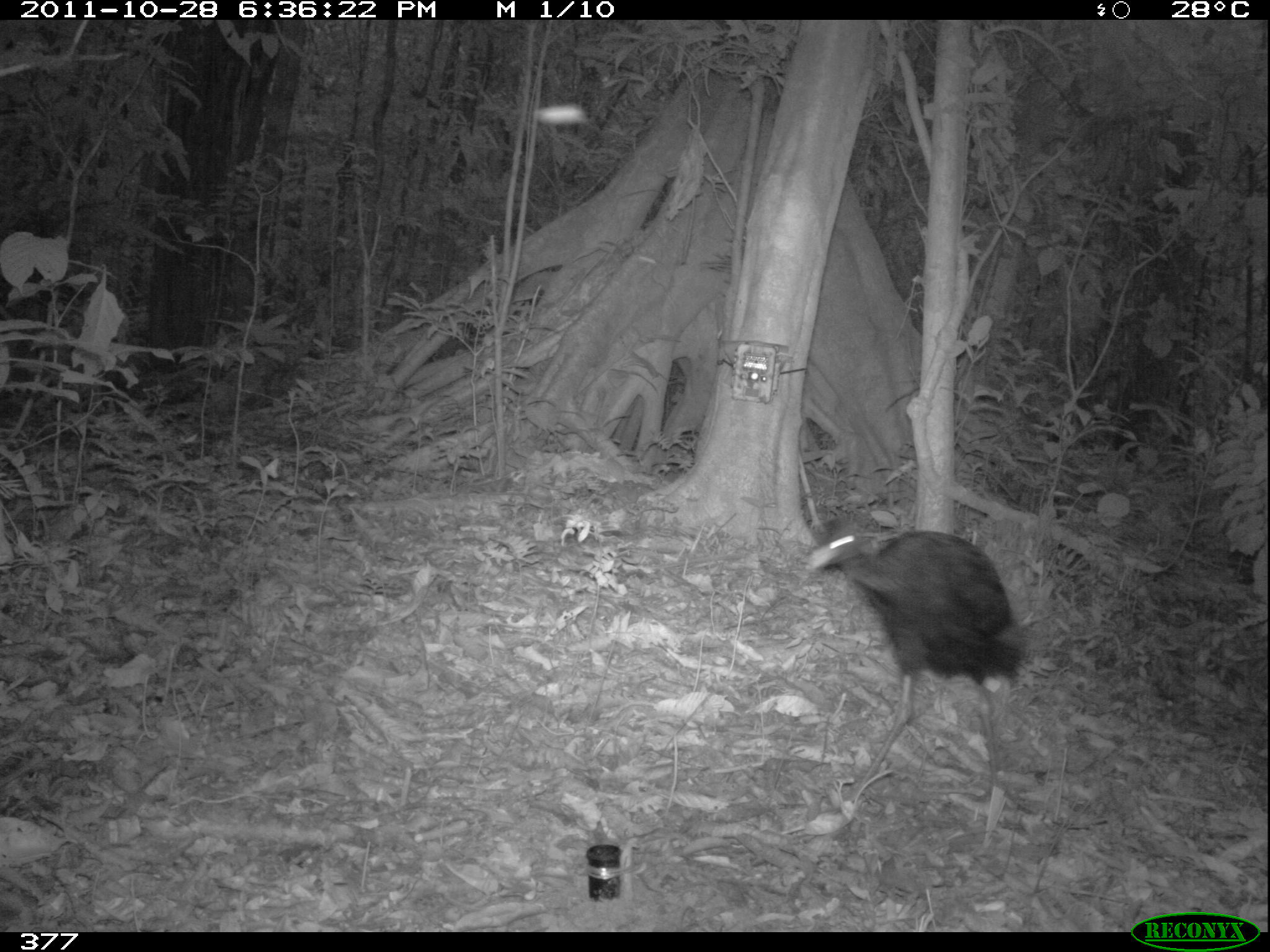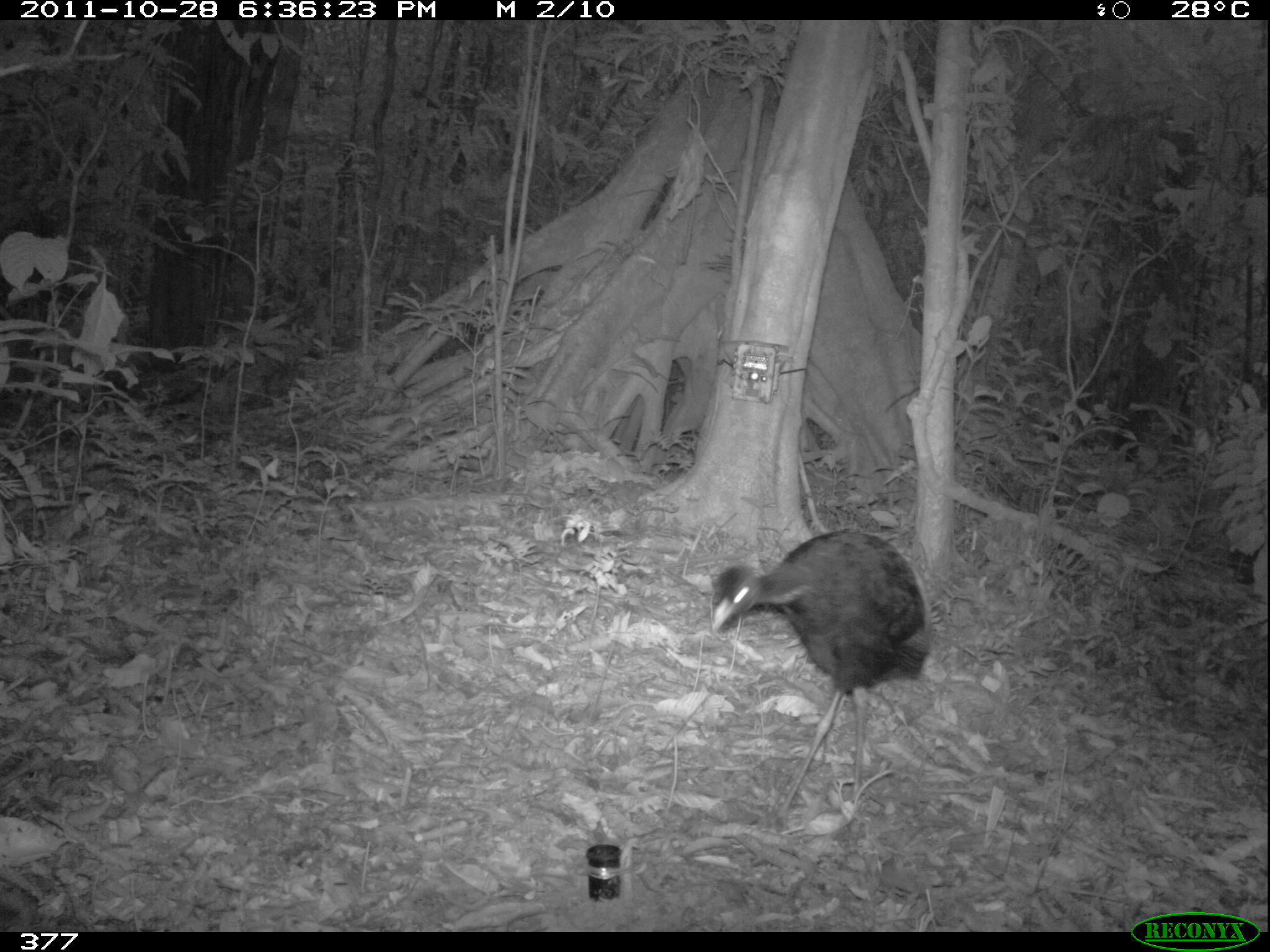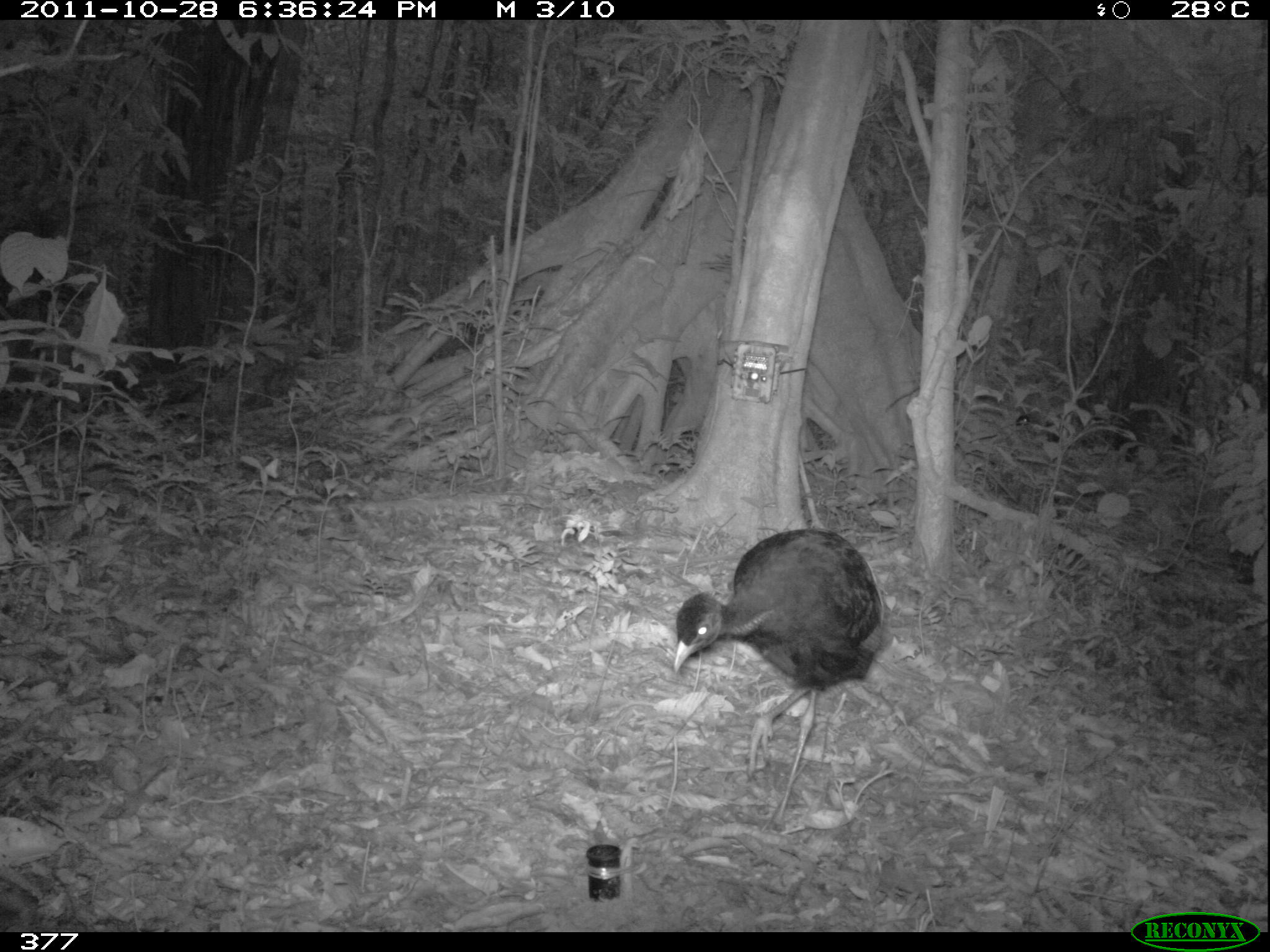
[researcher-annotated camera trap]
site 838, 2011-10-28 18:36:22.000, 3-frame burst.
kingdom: Animalia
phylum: Chordata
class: Aves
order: Gruiformes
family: Psophiidae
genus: Psophia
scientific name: Psophia leucoptera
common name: pale-winged trumpeter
Psophia leucoptera (pale-winged trumpeter).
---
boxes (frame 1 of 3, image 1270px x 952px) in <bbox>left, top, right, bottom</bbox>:
psophia leucoptera: <bbox>799, 511, 1032, 814</bbox>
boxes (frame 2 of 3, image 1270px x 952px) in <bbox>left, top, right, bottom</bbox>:
psophia leucoptera: <bbox>709, 528, 933, 833</bbox>